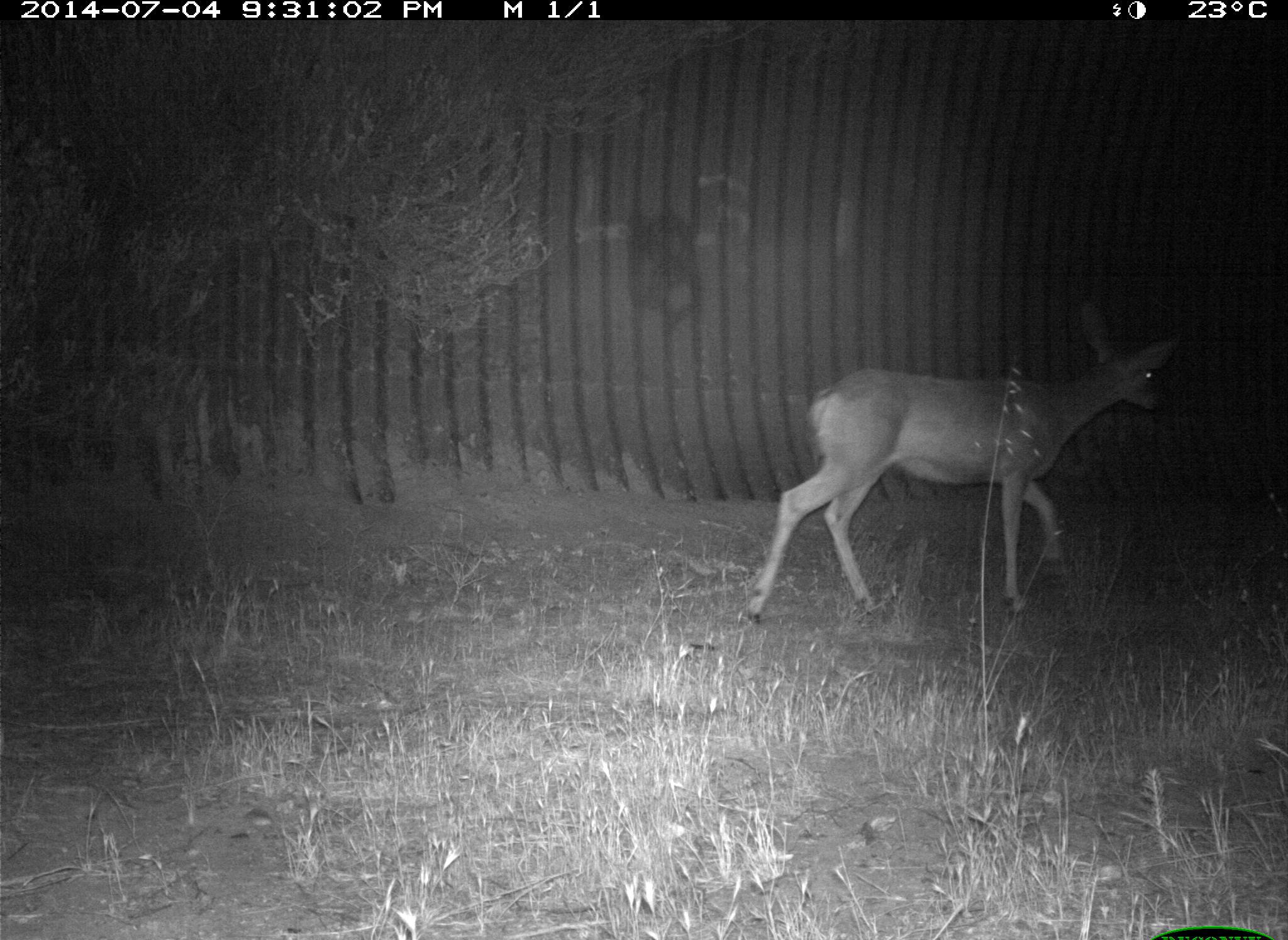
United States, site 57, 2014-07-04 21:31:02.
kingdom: Animalia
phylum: Chordata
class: Mammalia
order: Artiodactyla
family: Cervidae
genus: Odocoileus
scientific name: Odocoileus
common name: deer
Deer (Odocoileus).